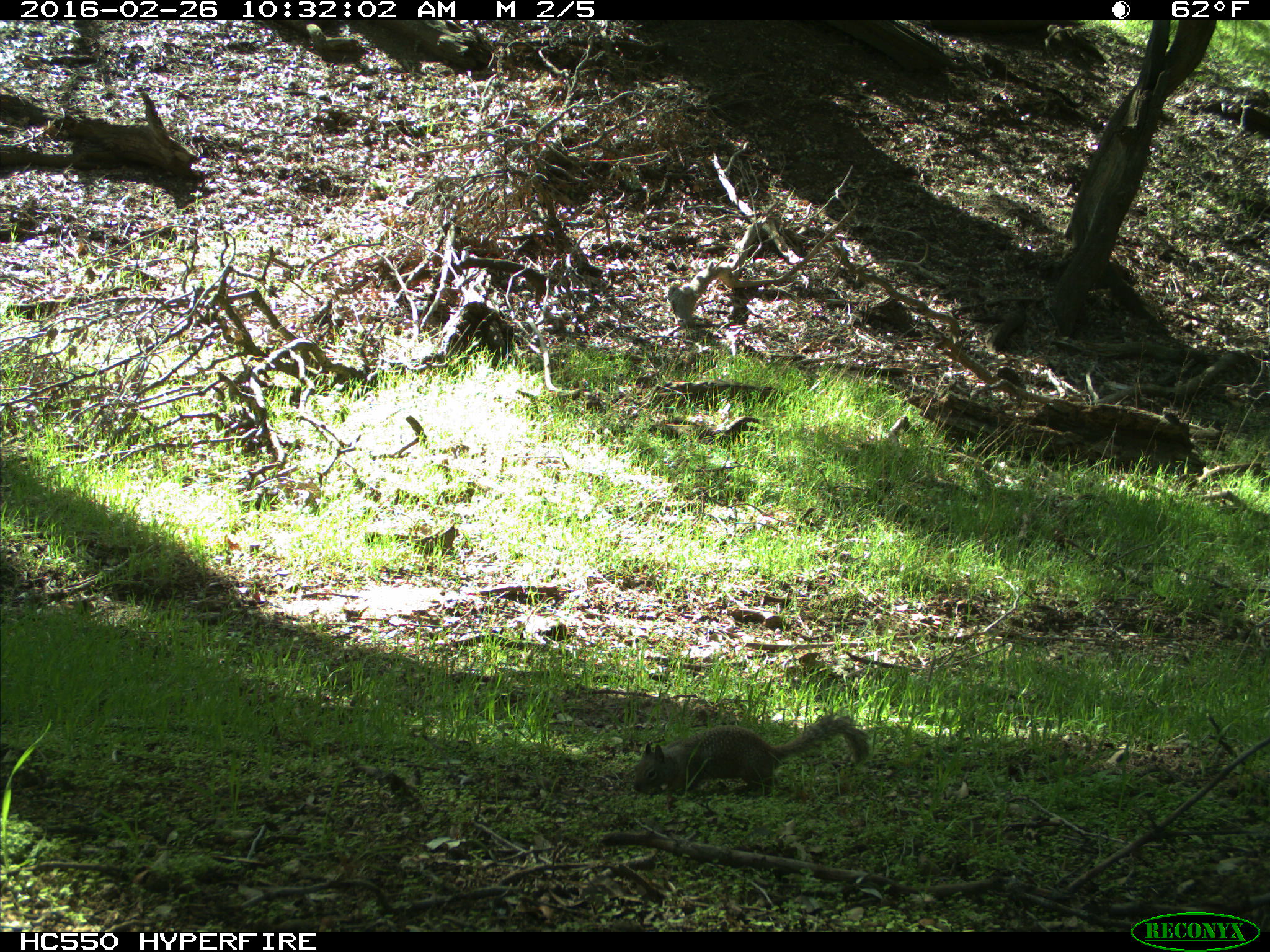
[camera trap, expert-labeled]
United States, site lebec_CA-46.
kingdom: Animalia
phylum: Chordata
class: Mammalia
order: Rodentia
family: Sciuridae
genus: Otospermophilus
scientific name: Otospermophilus beecheyi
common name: california ground squirrel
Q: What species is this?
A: Otospermophilus beecheyi (california ground squirrel).